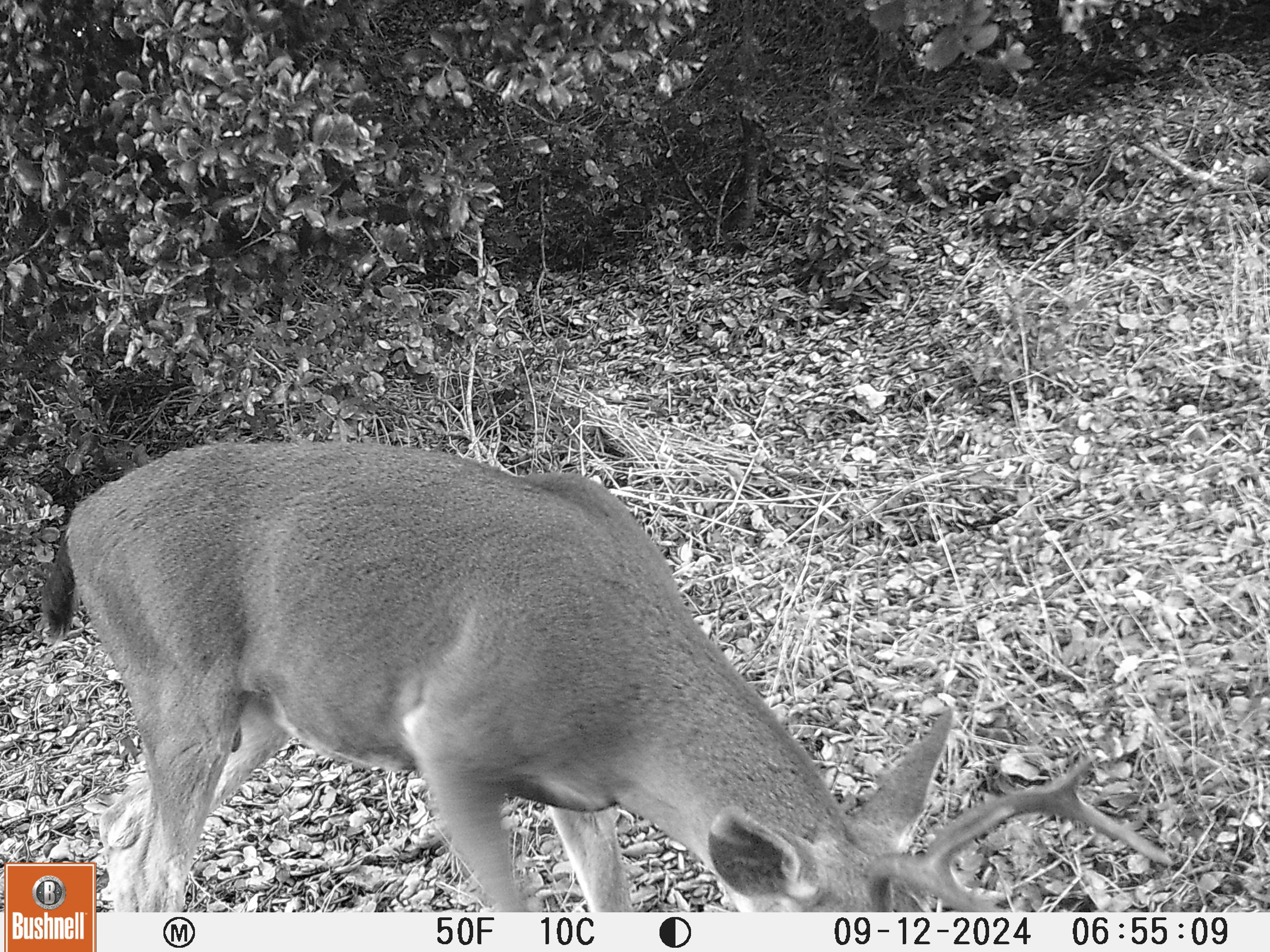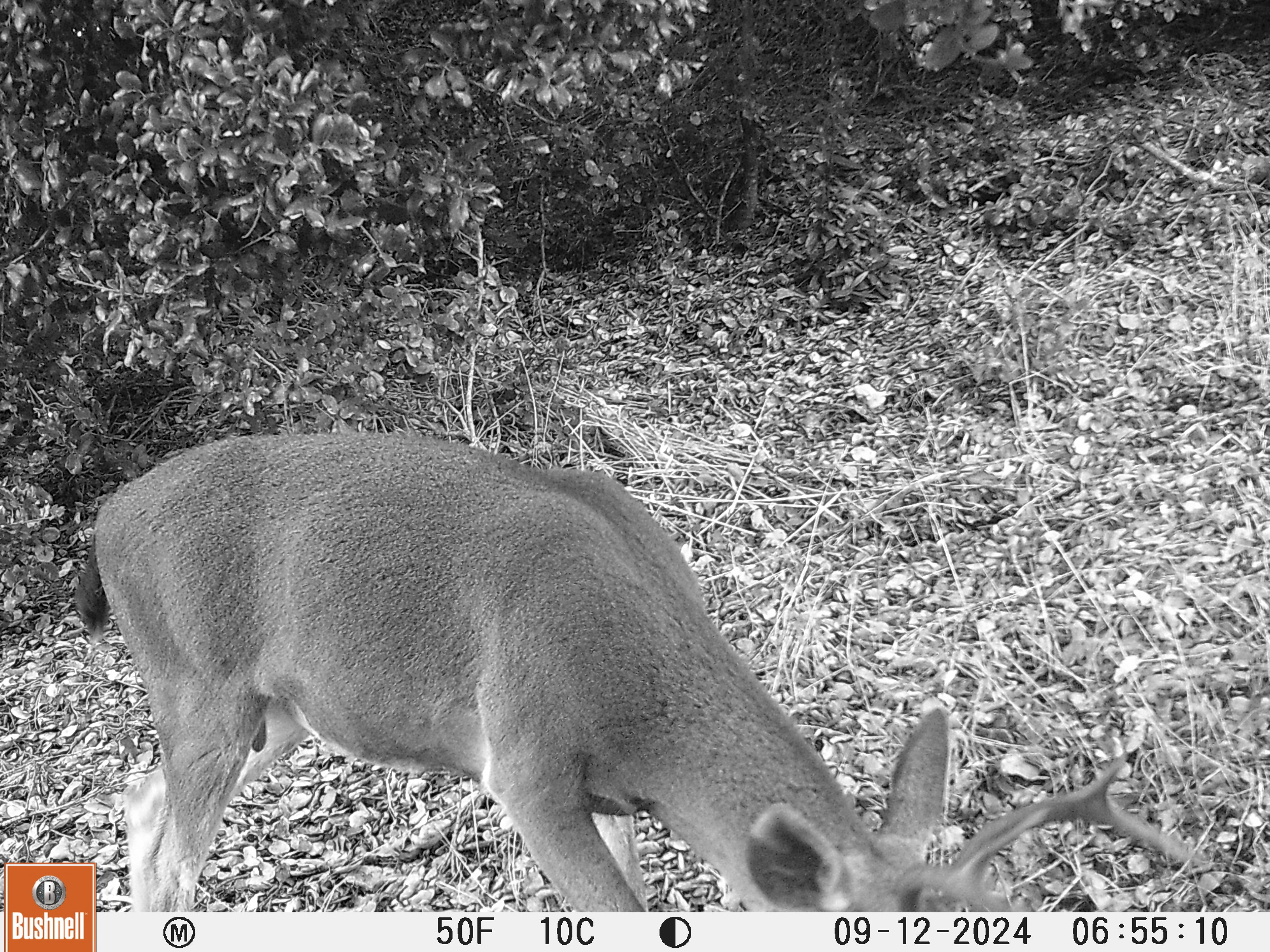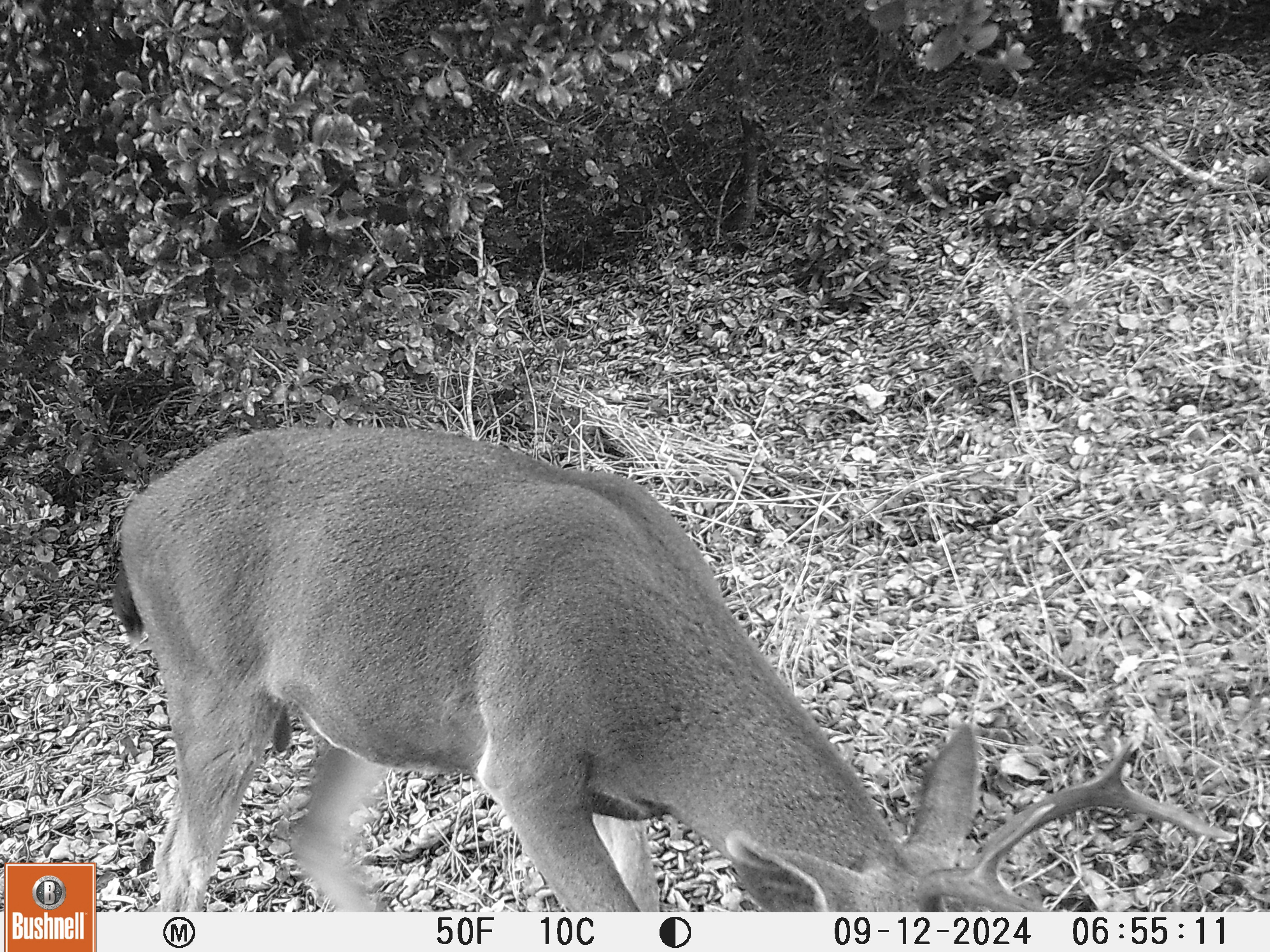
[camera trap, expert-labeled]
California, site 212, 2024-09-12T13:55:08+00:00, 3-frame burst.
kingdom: Animalia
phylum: Chordata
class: Mammalia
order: Artiodactyla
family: Cervidae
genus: Odocoileus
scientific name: Odocoileus hemionus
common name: mule deer